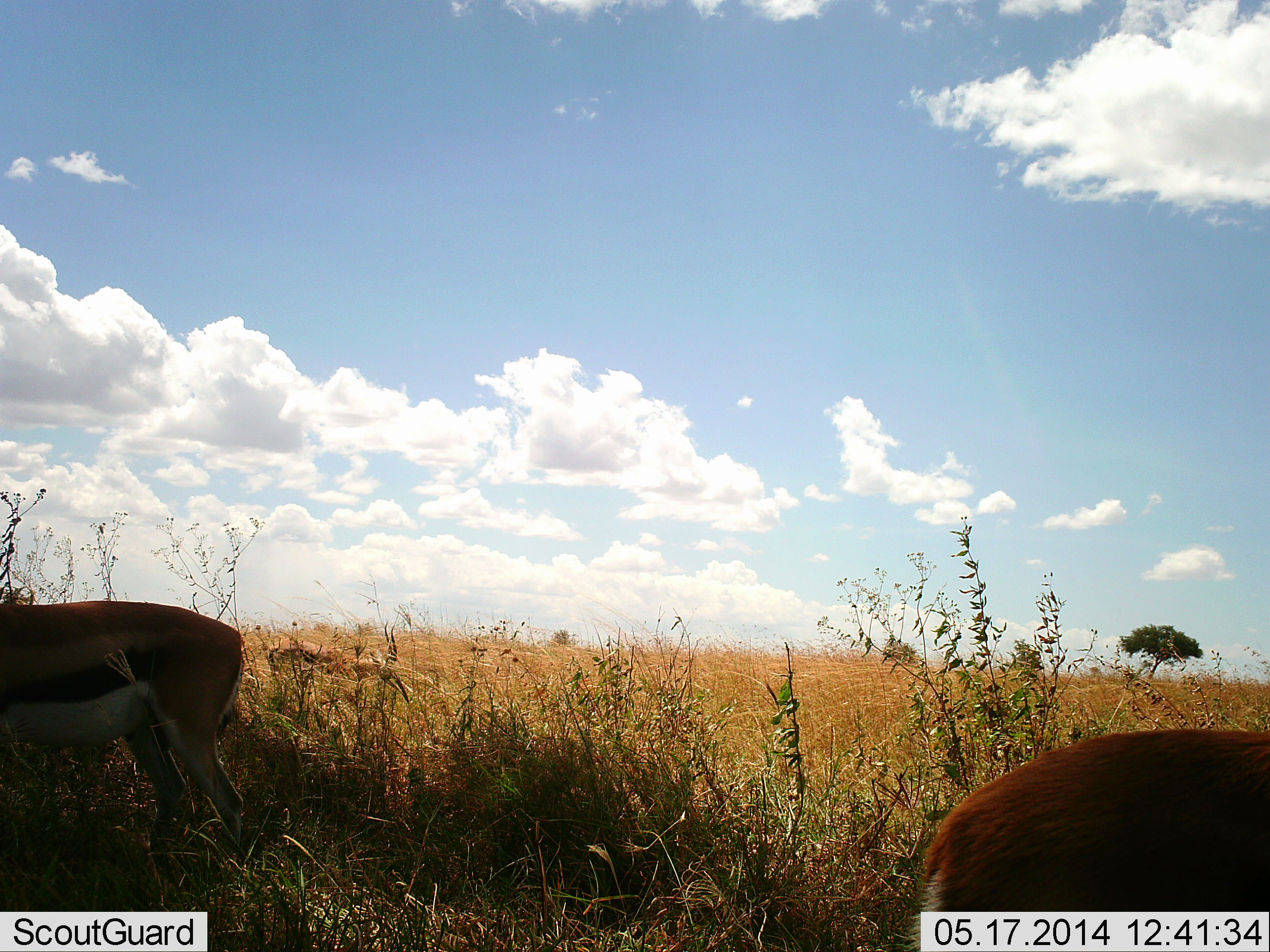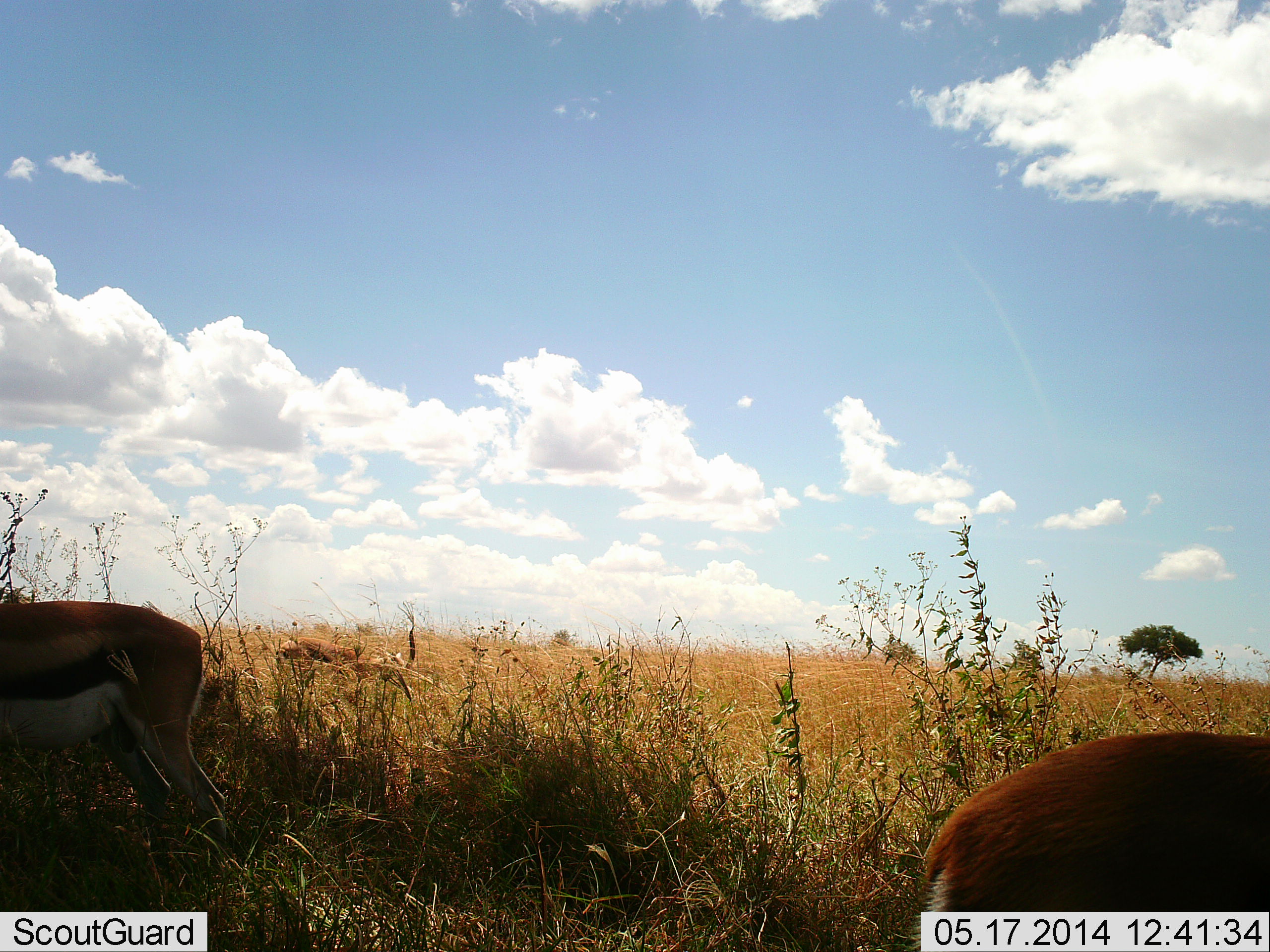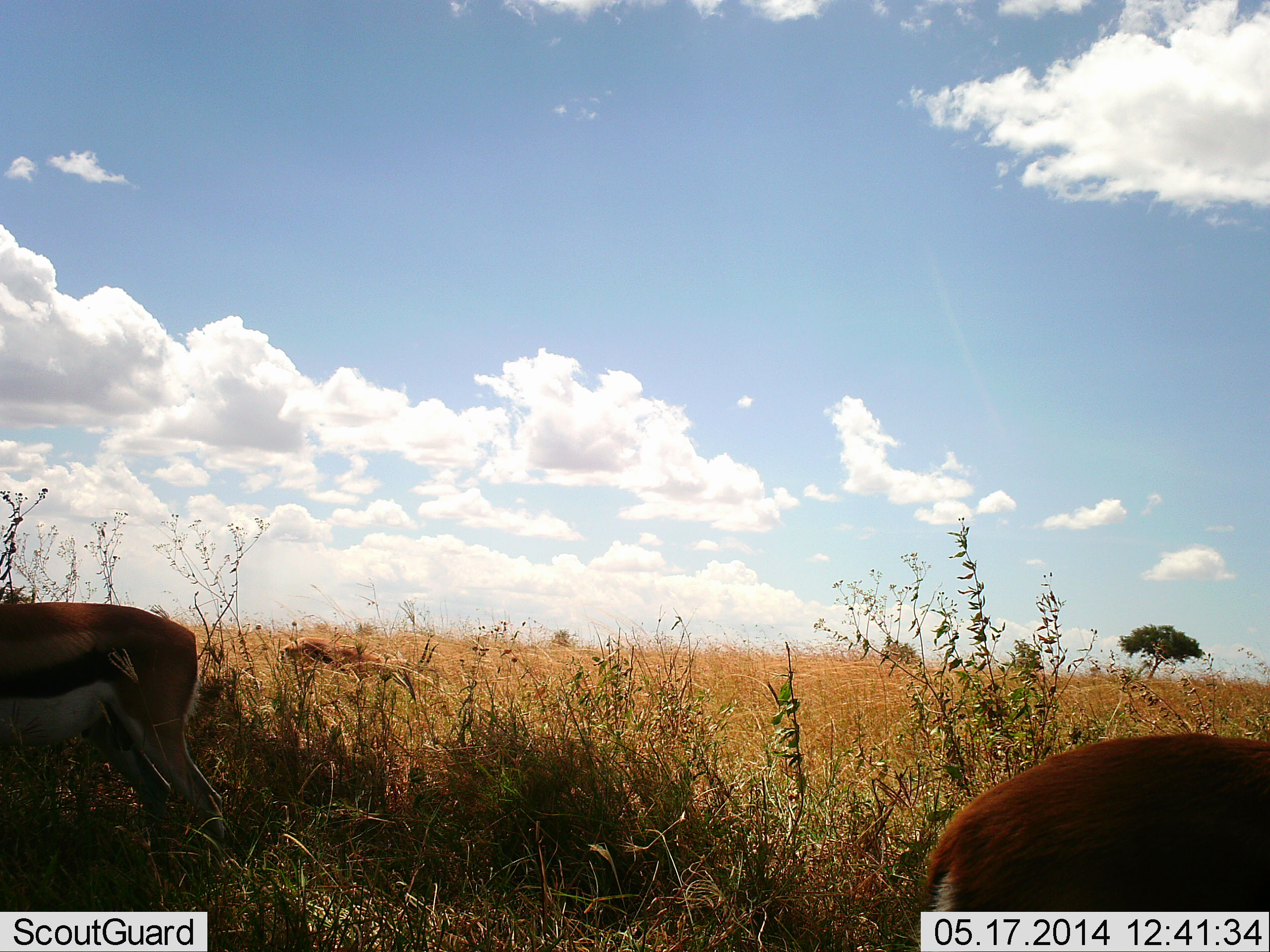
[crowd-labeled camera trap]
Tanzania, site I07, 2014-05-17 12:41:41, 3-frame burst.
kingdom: Animalia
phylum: Chordata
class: Mammalia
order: Artiodactyla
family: Bovidae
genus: Eudorcas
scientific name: Eudorcas thomsonii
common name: thomson's gazelle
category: gazellethomsons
Gazellethomsons (thomson's gazelle) (Eudorcas thomsonii), count 3. Behavior (volunteer vote fractions): standing 30%, resting 0%, moving 10%, interacting 0%. Young present (vote fraction): 0%. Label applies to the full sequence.